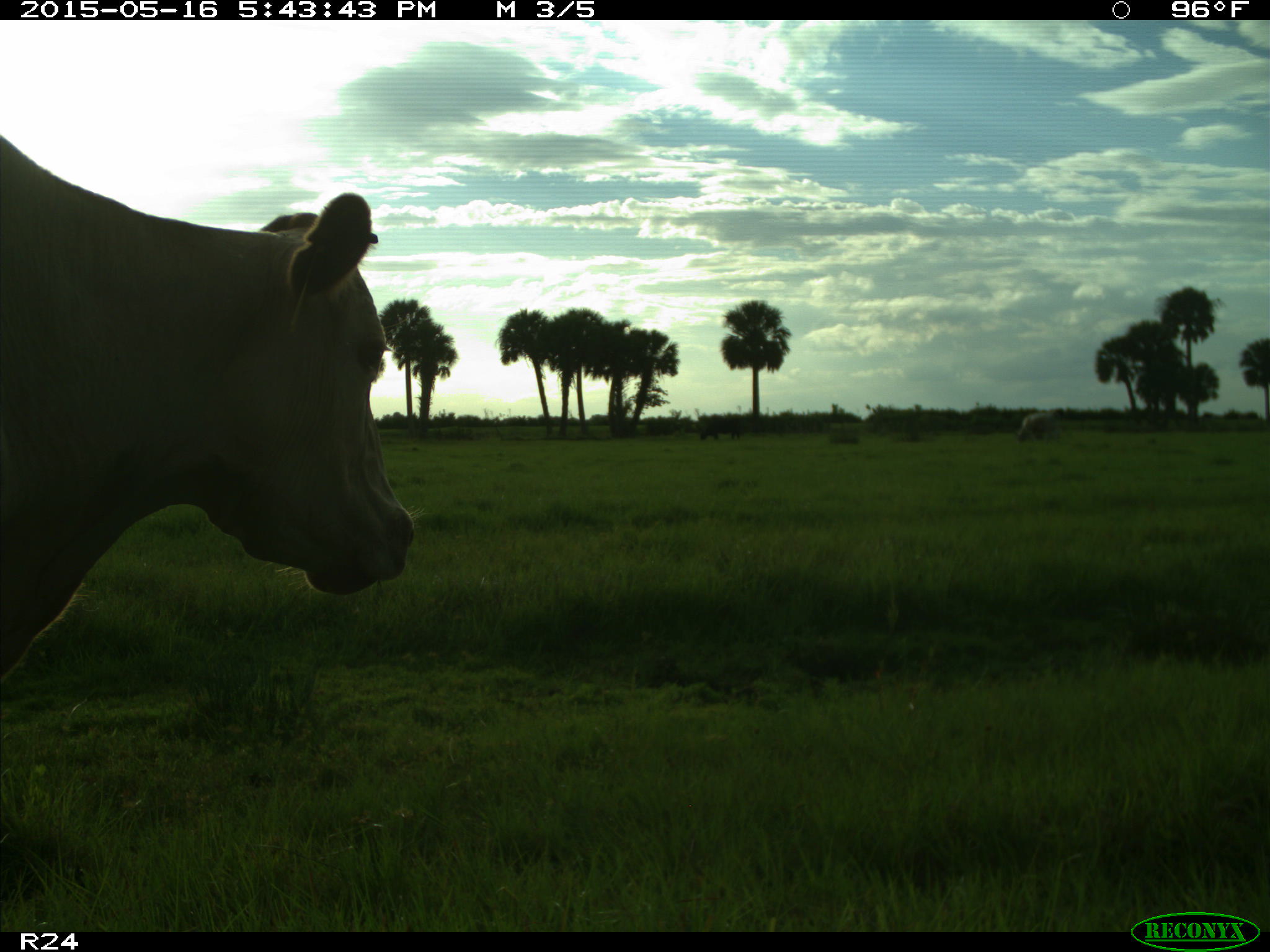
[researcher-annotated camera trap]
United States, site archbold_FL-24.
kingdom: Animalia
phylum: Chordata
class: Mammalia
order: Artiodactyla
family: Bovidae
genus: Bos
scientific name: Bos taurus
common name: domestic cow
Bos taurus (domestic cow).